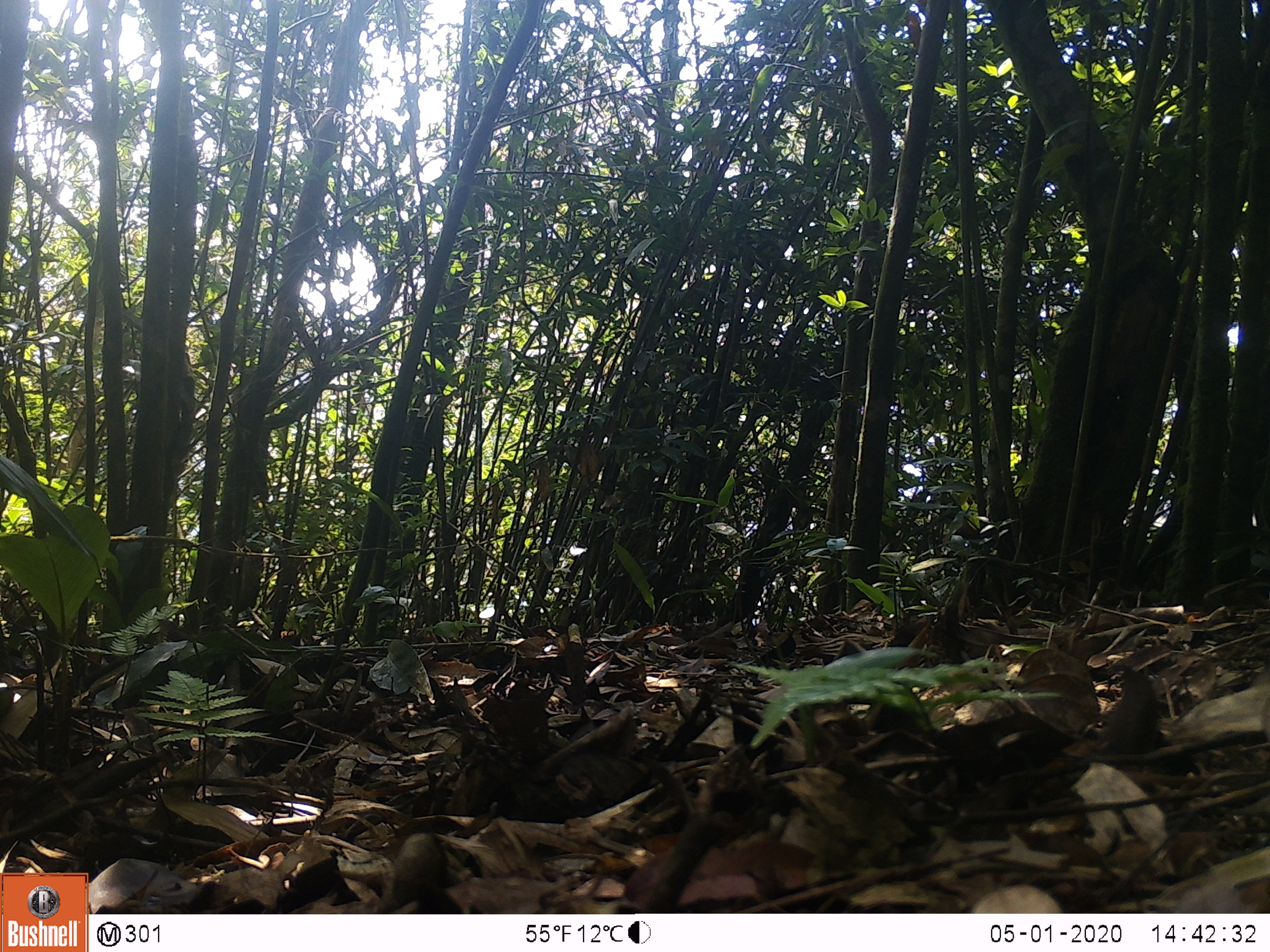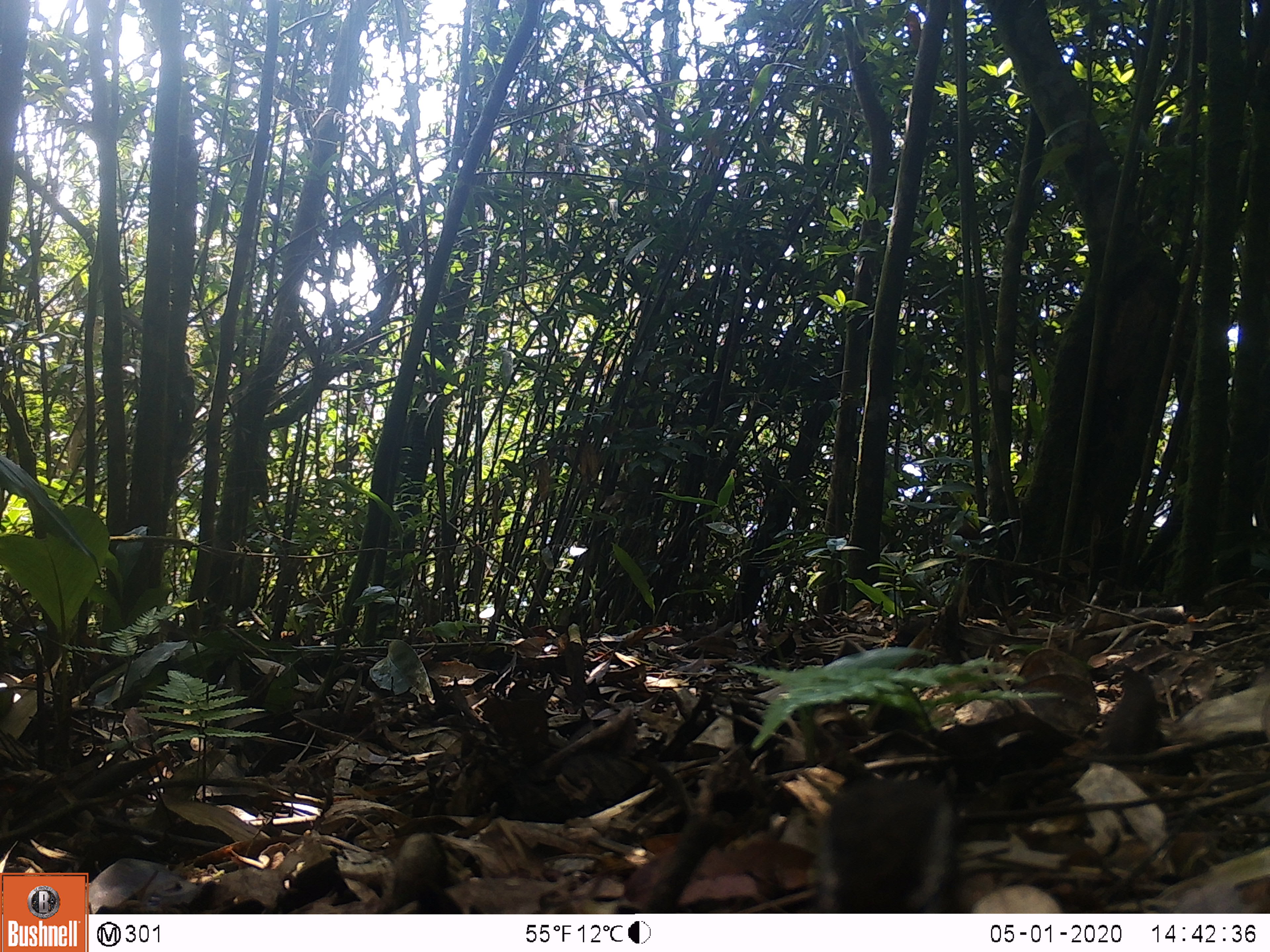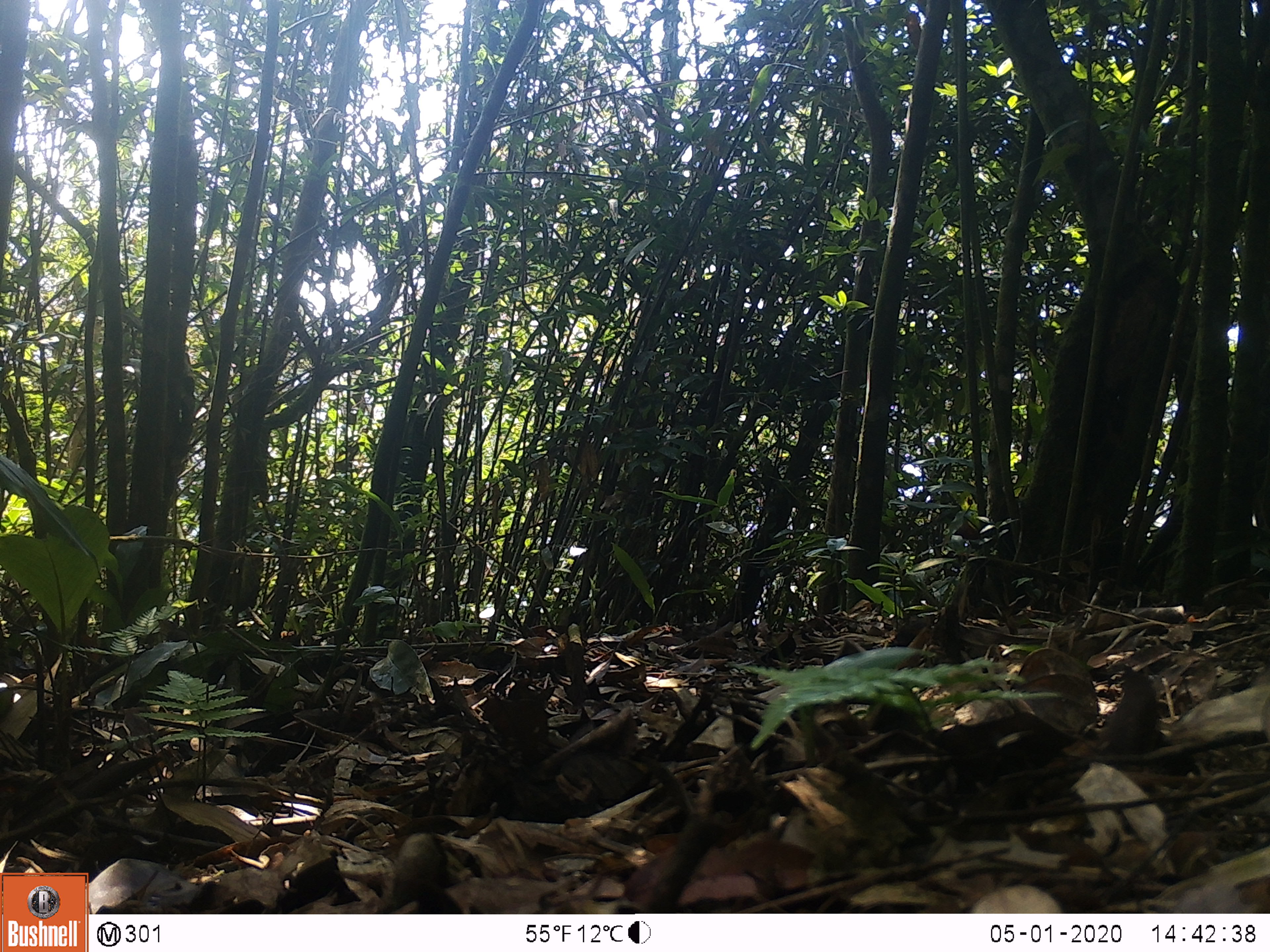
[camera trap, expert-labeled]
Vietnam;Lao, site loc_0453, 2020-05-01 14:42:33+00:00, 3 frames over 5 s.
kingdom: Animalia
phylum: Chordata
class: Aves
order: Galliformes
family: Phasianidae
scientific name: Phasianidae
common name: partridge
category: unidentified partridge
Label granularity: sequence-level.